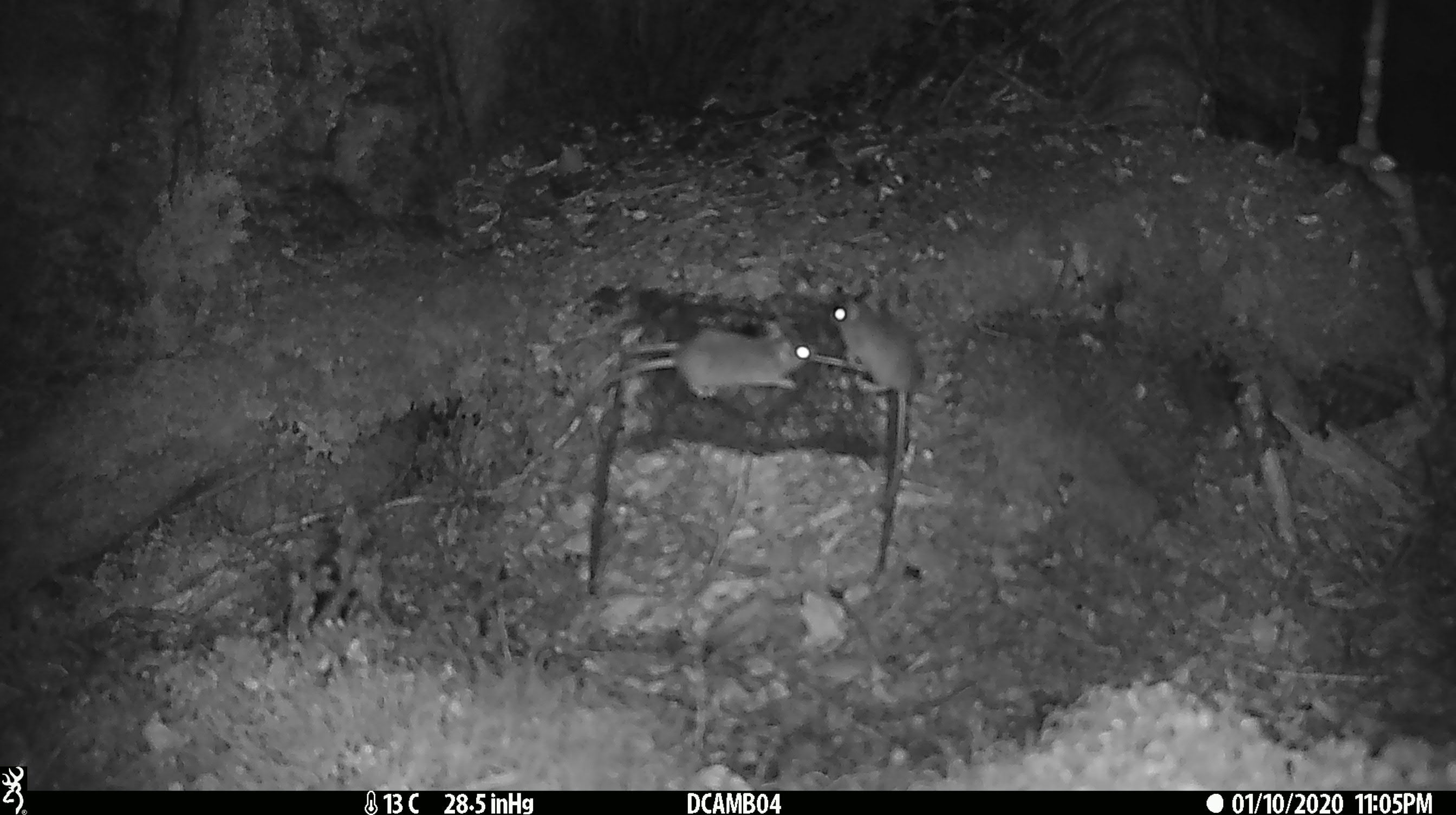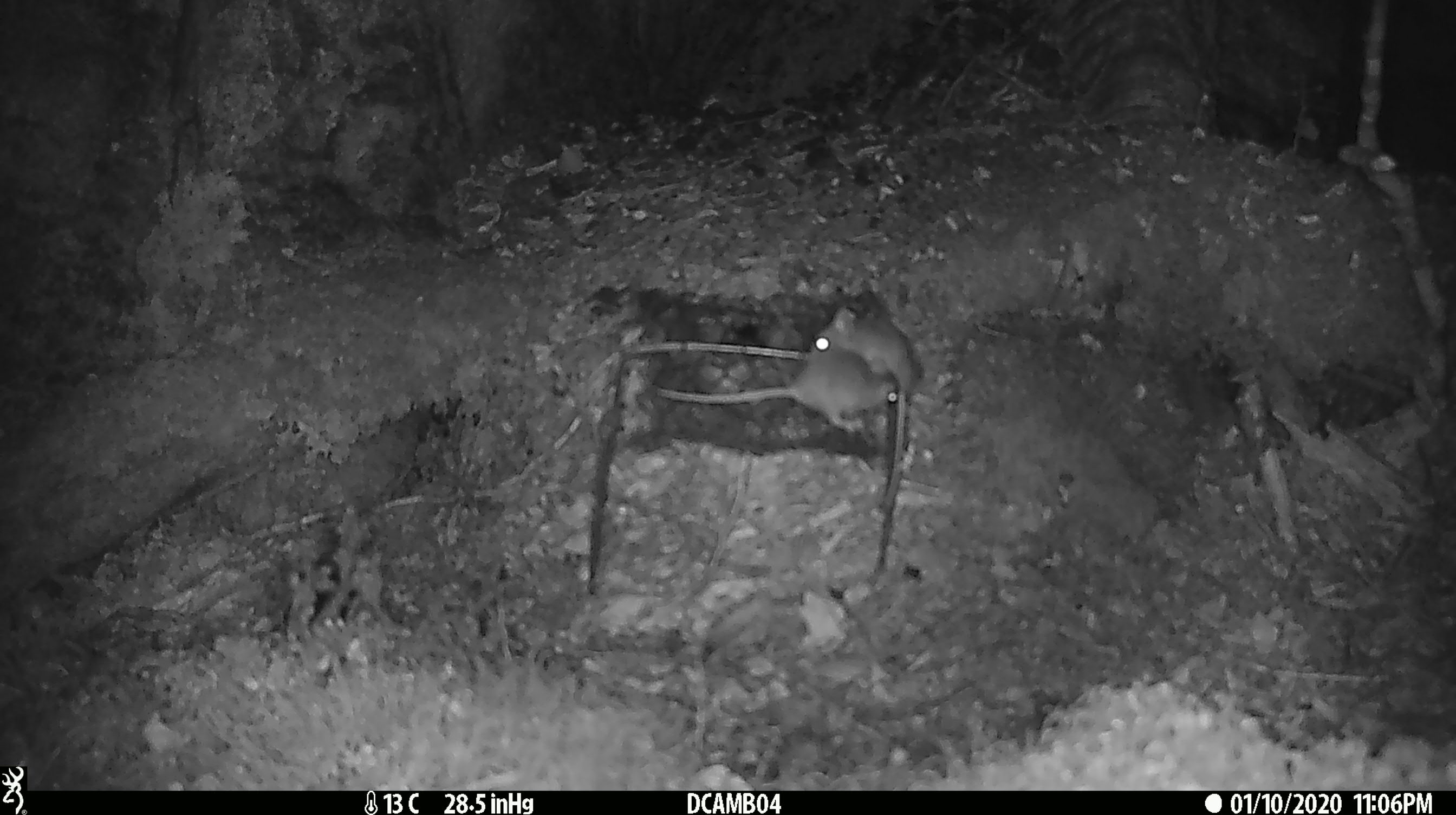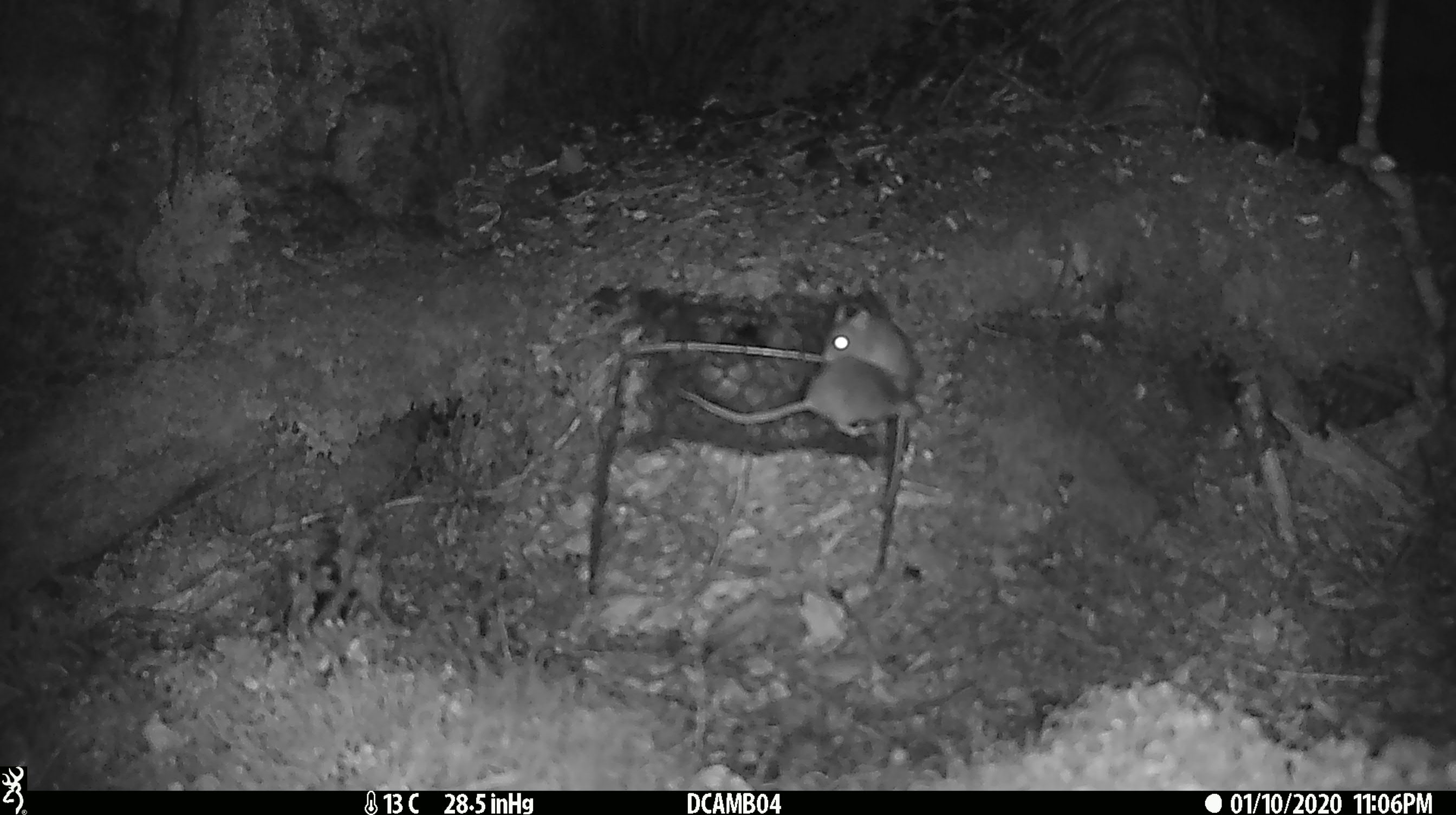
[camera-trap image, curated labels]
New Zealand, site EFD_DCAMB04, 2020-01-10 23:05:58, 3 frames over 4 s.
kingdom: Animalia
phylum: Chordata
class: Mammalia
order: Rodentia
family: Muridae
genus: Mus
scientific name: Mus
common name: mouse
Mouse (Mus).